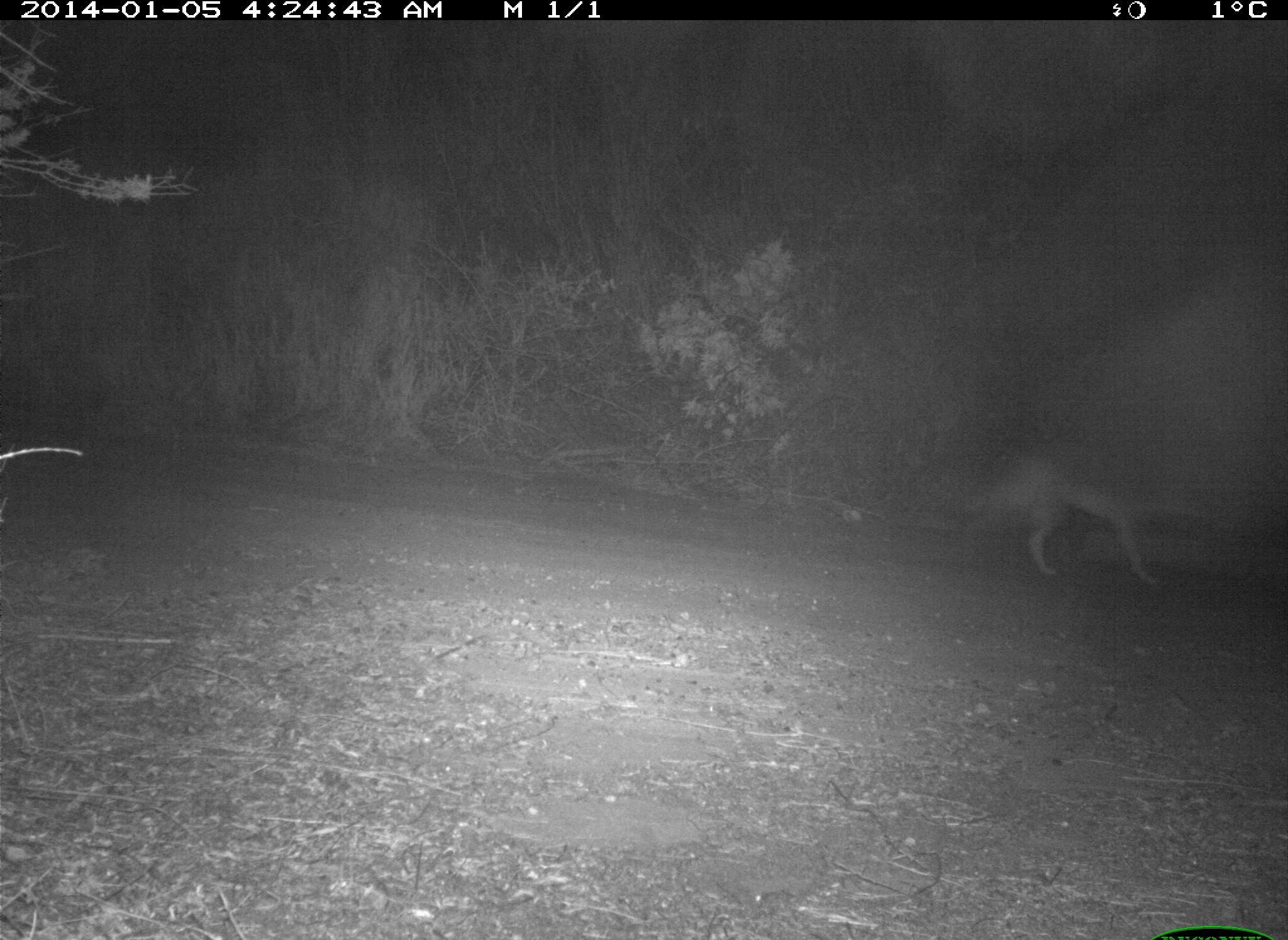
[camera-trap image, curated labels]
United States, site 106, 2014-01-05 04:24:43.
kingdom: Animalia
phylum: Chordata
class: Mammalia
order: Carnivora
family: Canidae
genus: Canis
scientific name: Canis latrans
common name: coyote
Coyote (Canis latrans).